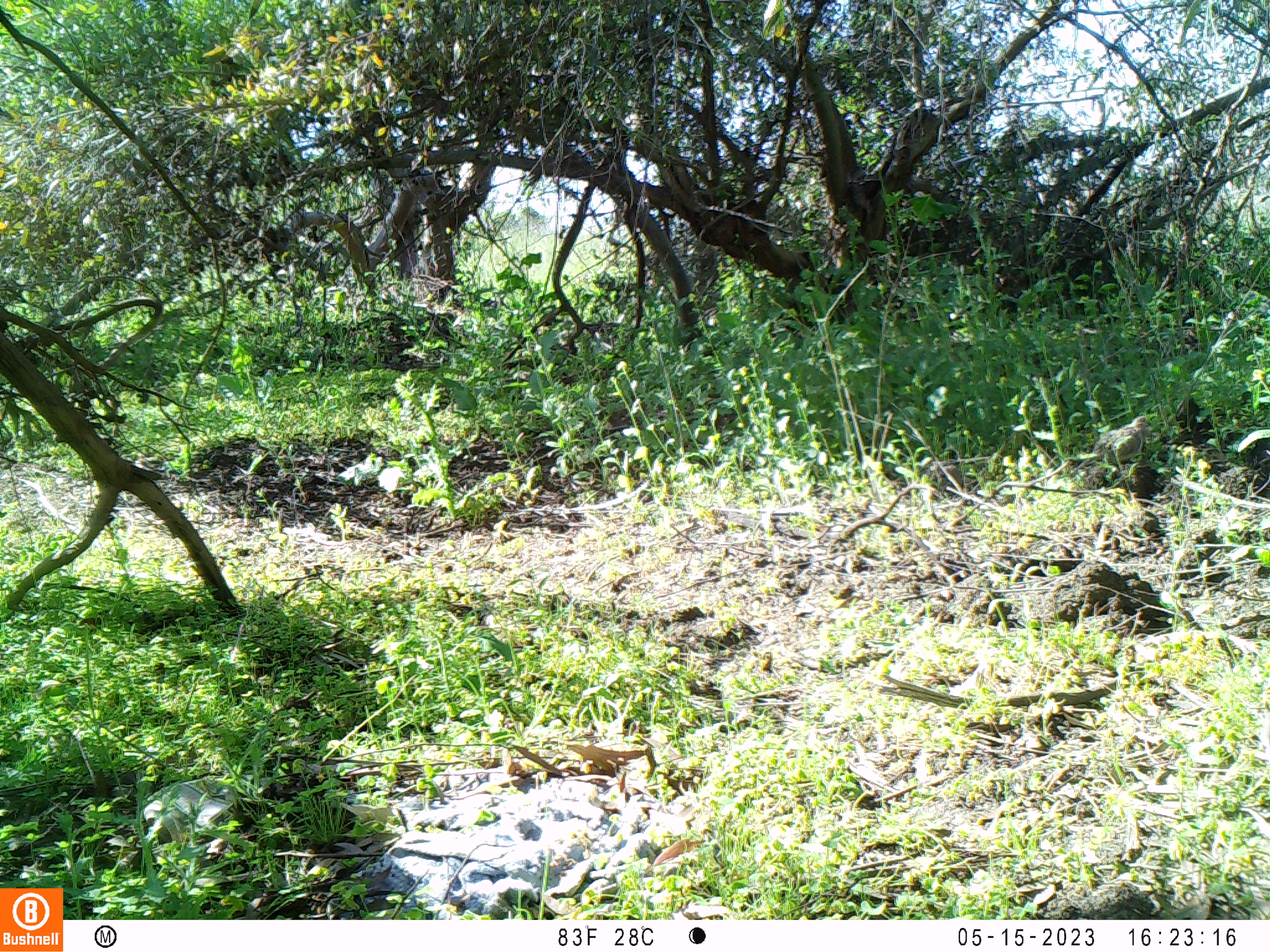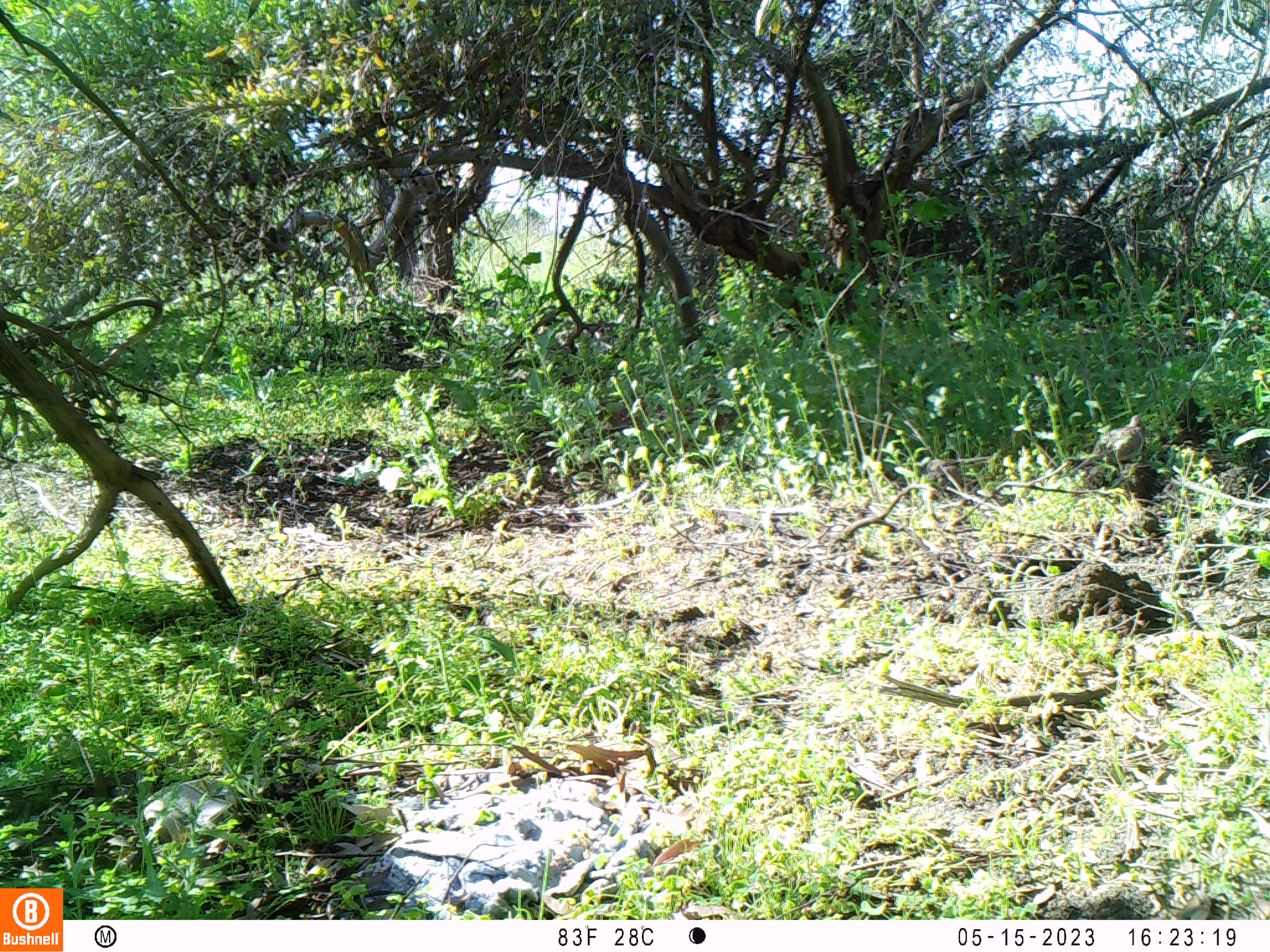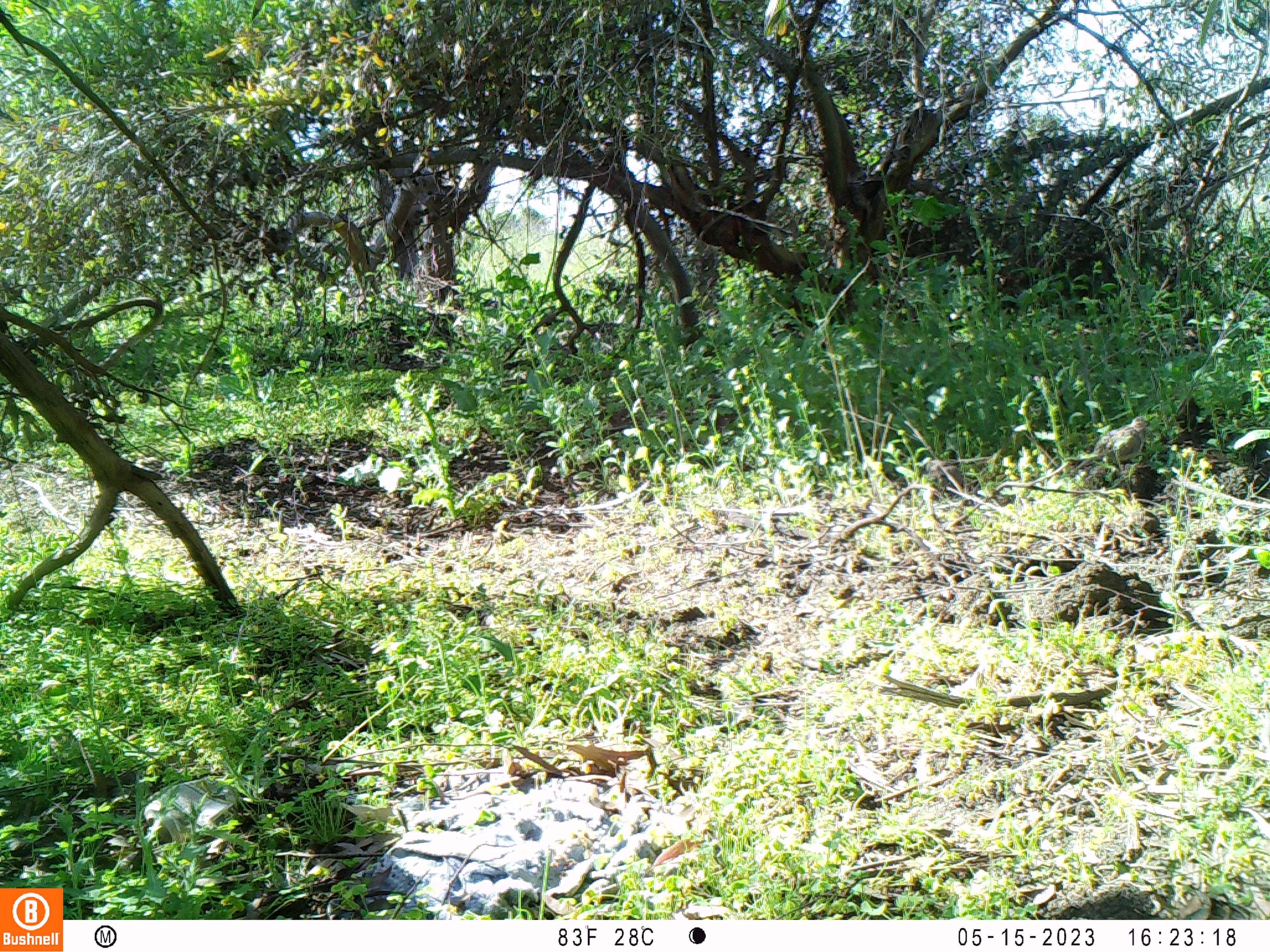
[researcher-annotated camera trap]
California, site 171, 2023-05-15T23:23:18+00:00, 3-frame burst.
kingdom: Animalia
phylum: Chordata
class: Aves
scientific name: Aves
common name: bird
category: unknown bird